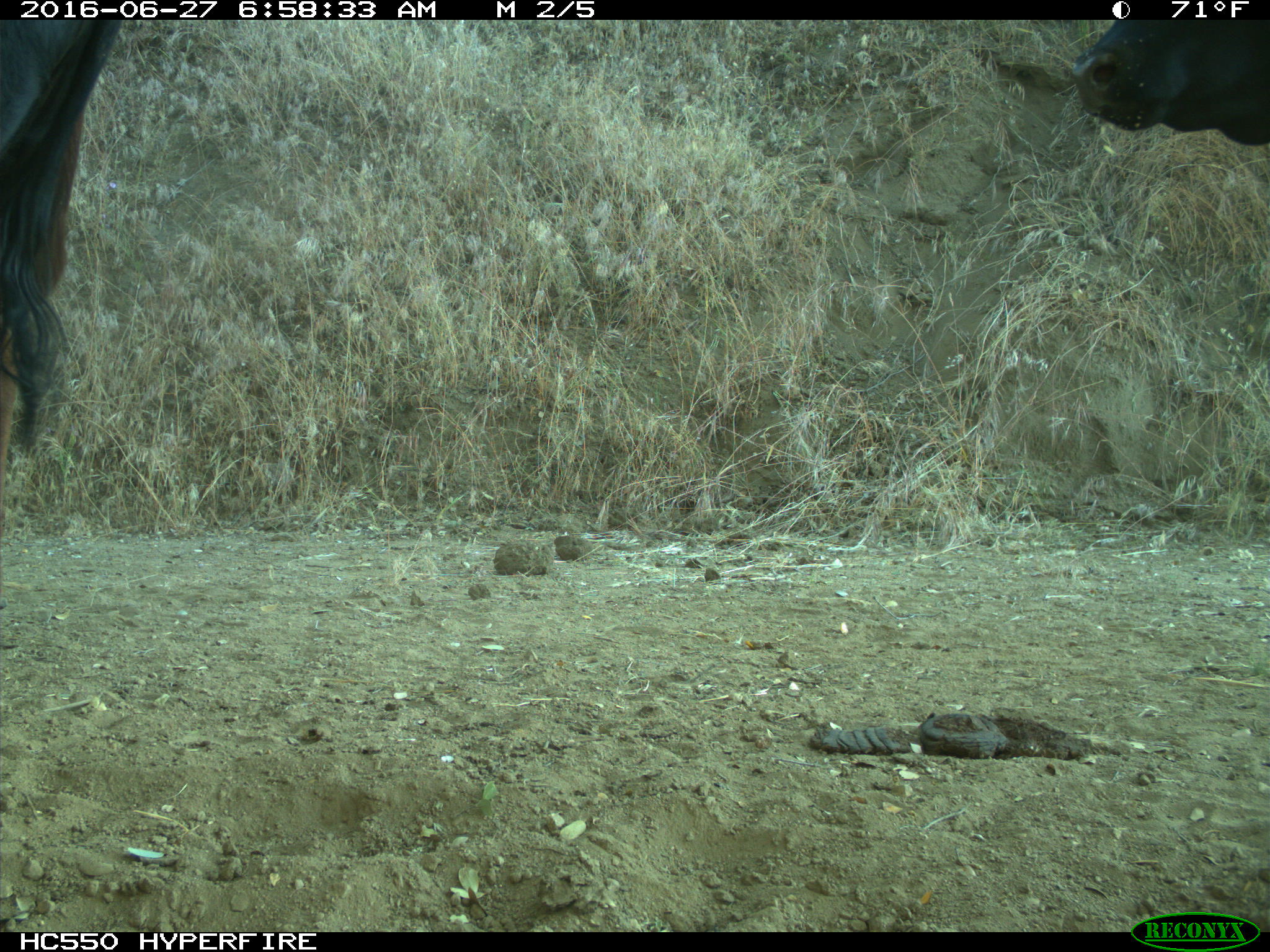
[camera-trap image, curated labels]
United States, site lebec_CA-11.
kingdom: Animalia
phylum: Chordata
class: Mammalia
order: Artiodactyla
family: Bovidae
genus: Bos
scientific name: Bos taurus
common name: domestic cow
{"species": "Bos taurus (domestic cow)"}